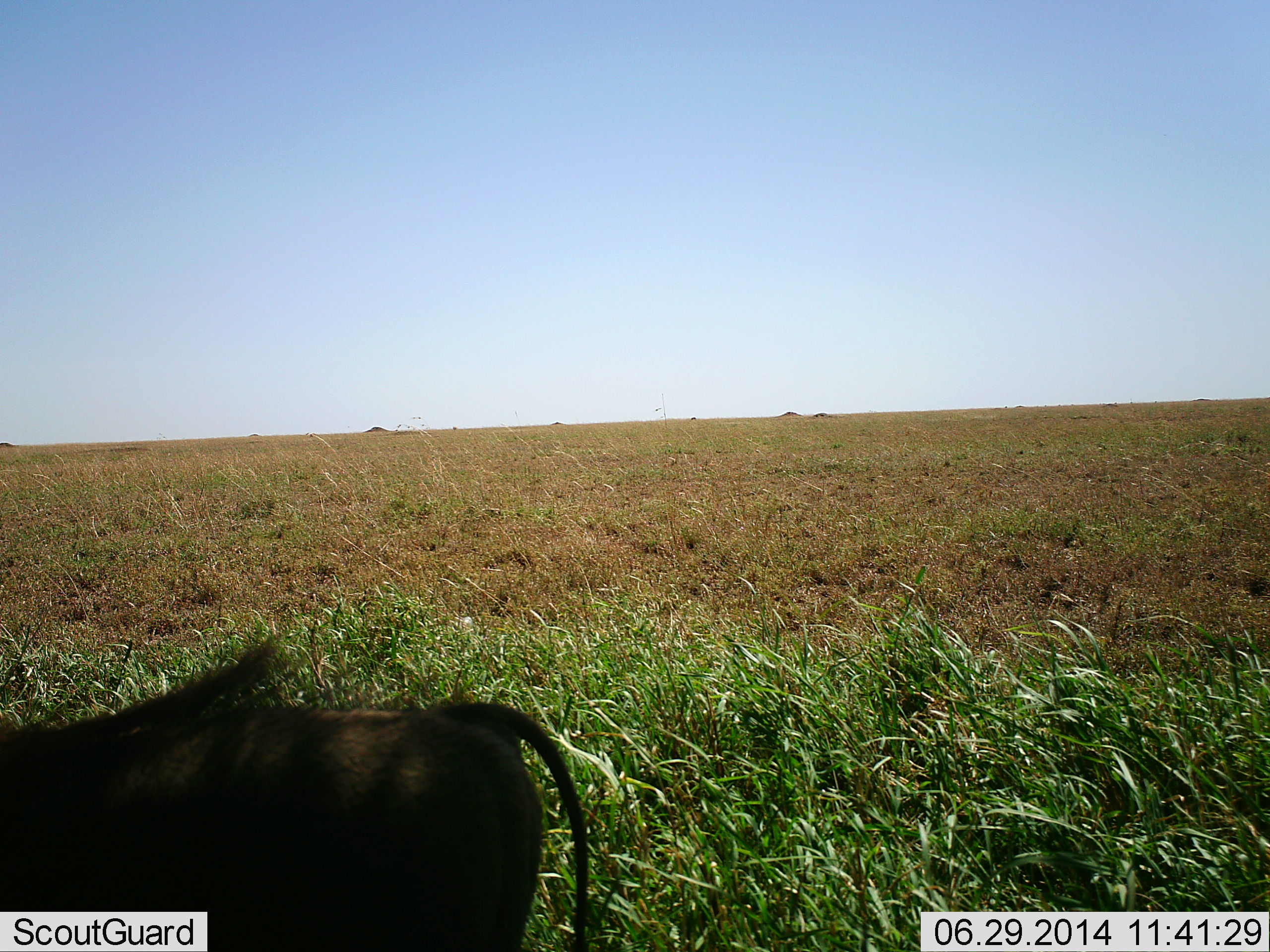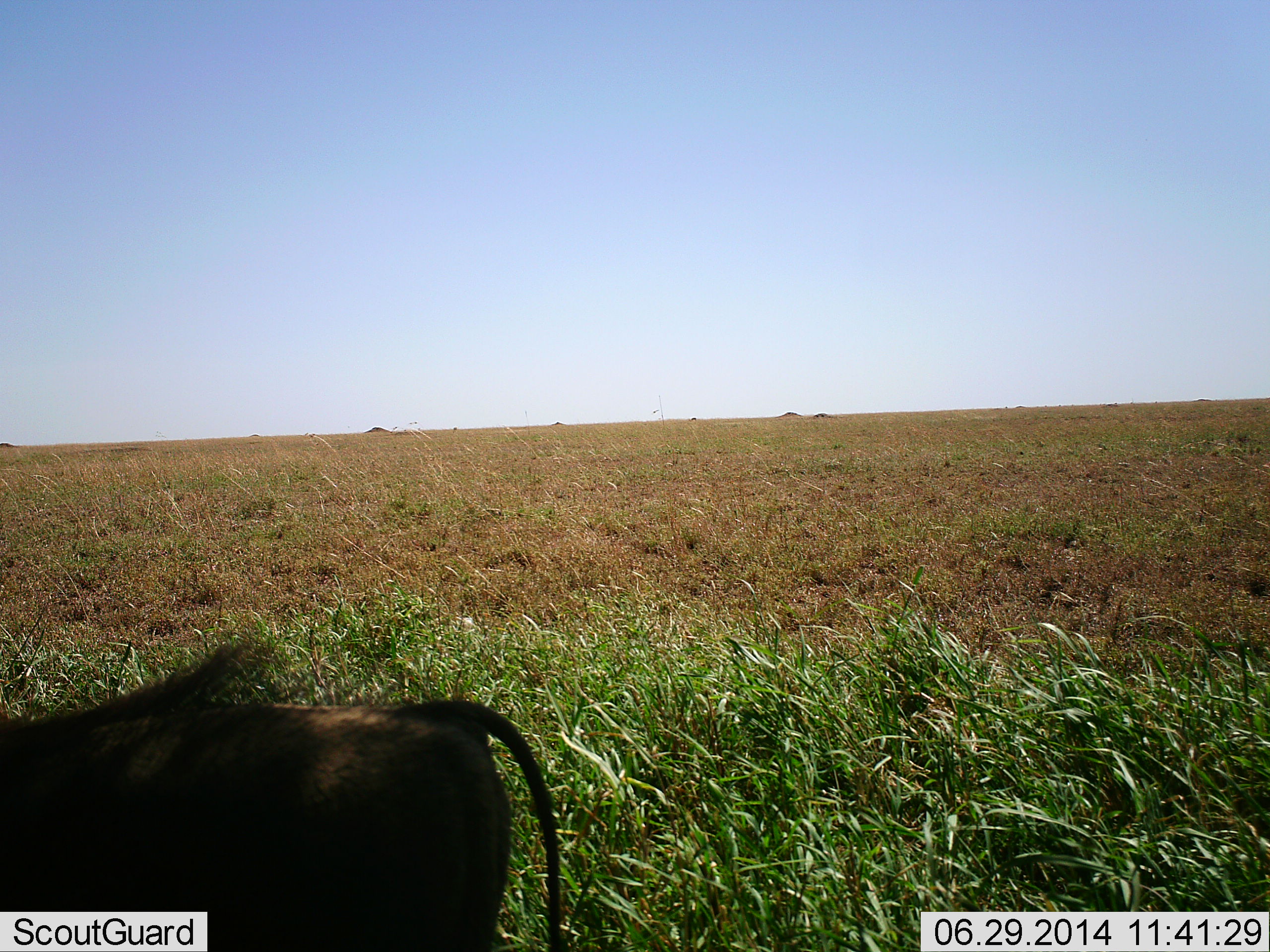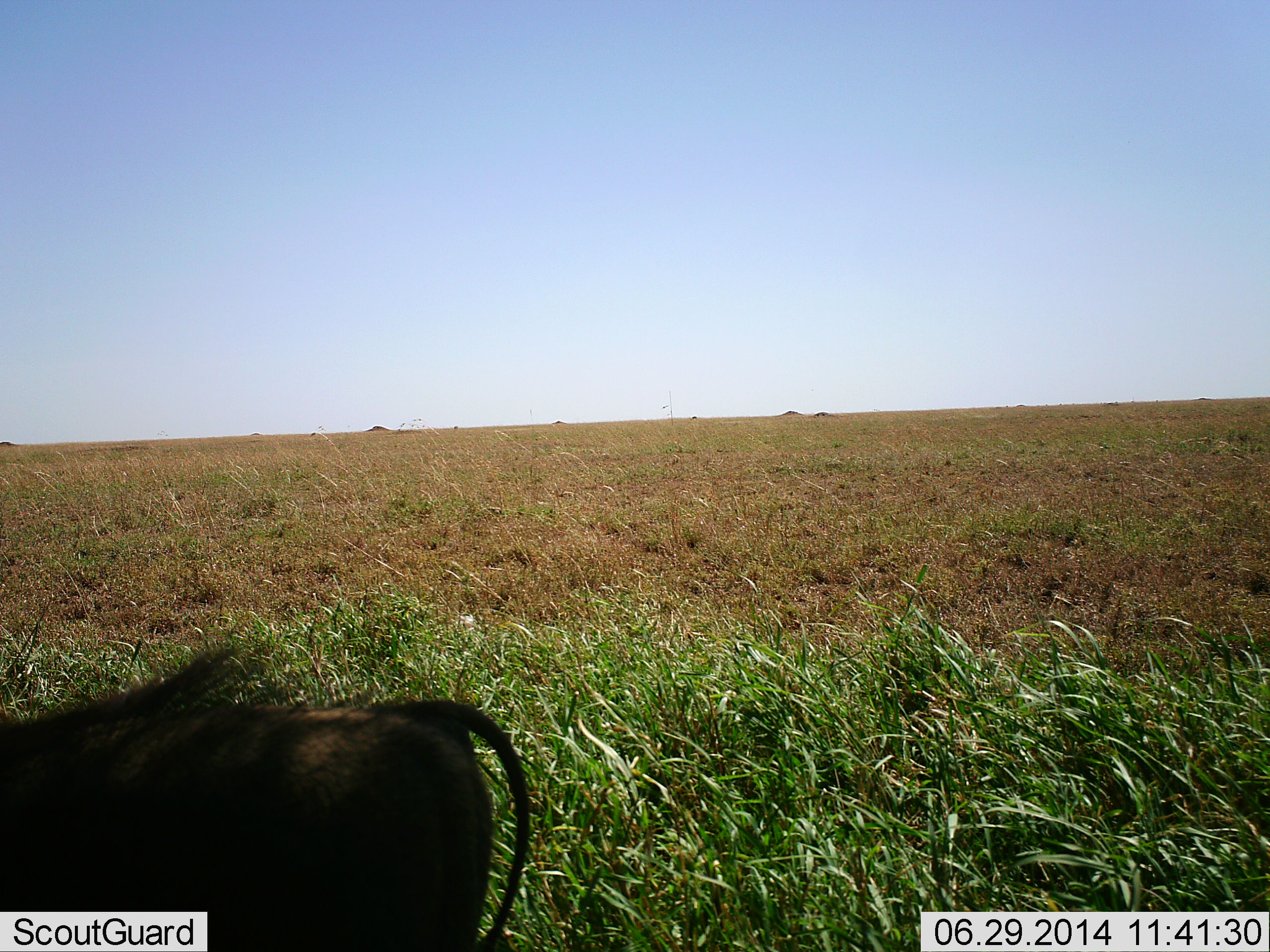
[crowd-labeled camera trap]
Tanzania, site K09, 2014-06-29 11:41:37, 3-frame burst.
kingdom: Animalia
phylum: Chordata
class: Mammalia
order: Artiodactyla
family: Suidae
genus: Phacochoerus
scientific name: Phacochoerus africanus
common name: warthog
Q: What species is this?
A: Warthog (Phacochoerus africanus).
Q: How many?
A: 1.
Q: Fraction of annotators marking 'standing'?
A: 50%.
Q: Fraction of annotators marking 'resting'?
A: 0%.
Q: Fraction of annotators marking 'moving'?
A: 40%.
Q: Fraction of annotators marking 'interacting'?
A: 0%.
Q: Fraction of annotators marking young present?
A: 0%.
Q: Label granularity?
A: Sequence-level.